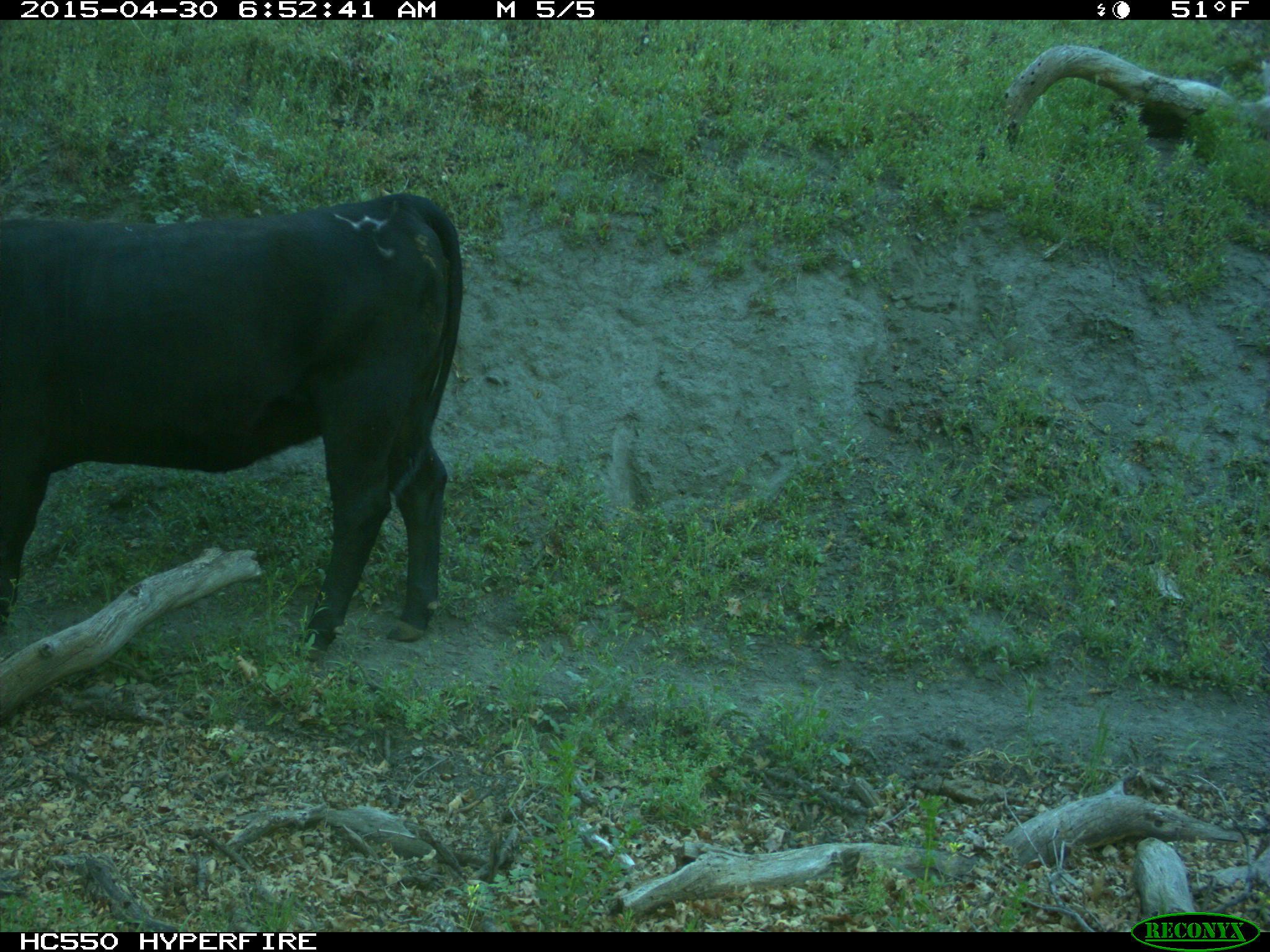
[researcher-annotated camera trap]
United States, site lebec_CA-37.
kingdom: Animalia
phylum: Chordata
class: Mammalia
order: Artiodactyla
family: Bovidae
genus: Bos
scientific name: Bos taurus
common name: domestic cow